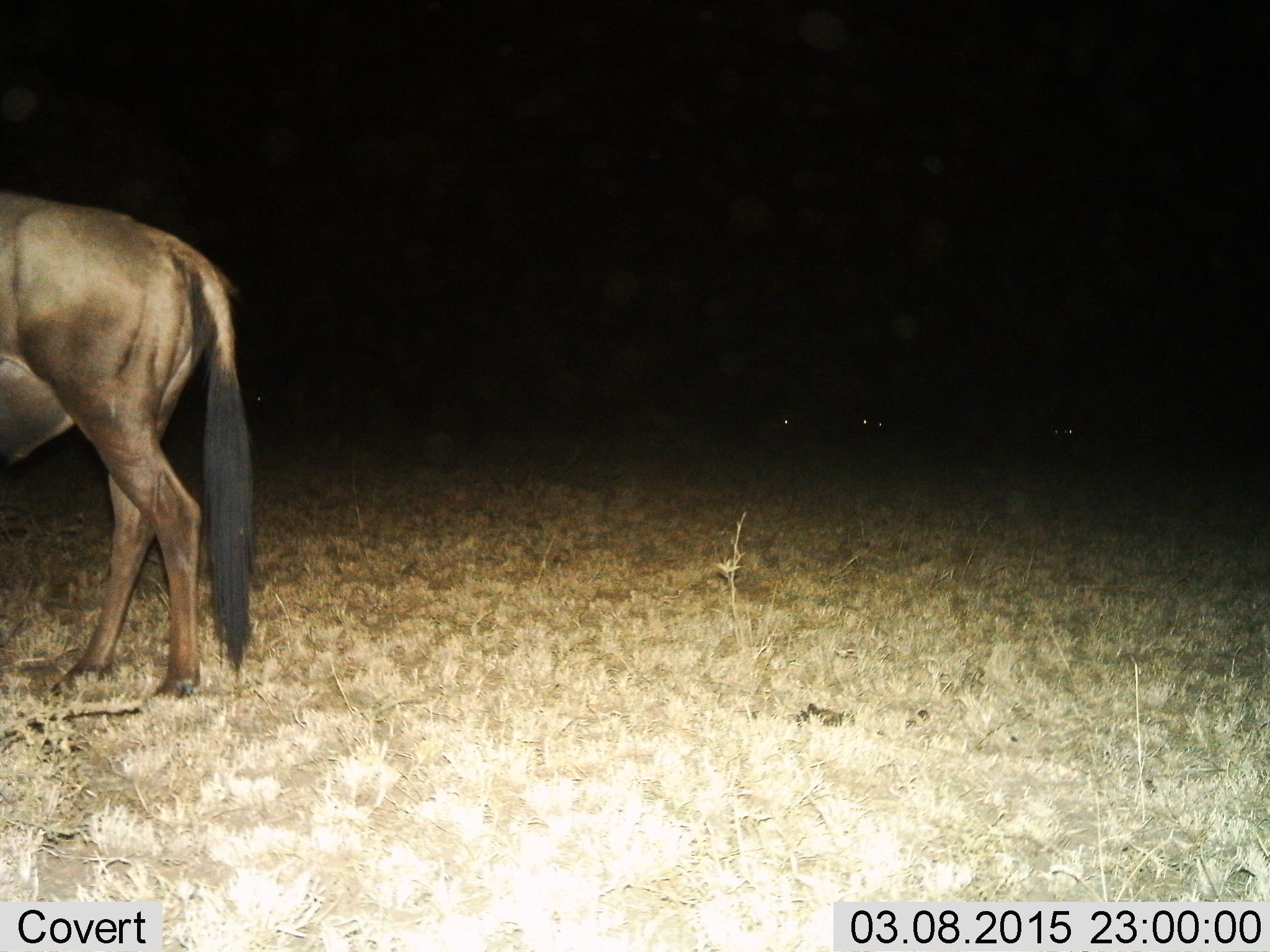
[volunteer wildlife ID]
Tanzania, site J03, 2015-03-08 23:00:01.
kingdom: Animalia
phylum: Chordata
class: Mammalia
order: Artiodactyla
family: Bovidae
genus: Connochaetes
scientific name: Connochaetes taurinus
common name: blue wildebeest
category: wildebeest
Wildebeest (blue wildebeest) (Connochaetes taurinus), count 1. Behavior (volunteer vote fractions): standing 90%, resting 0%, moving 10%, interacting 0%. Young present (vote fraction): 0%. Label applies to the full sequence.